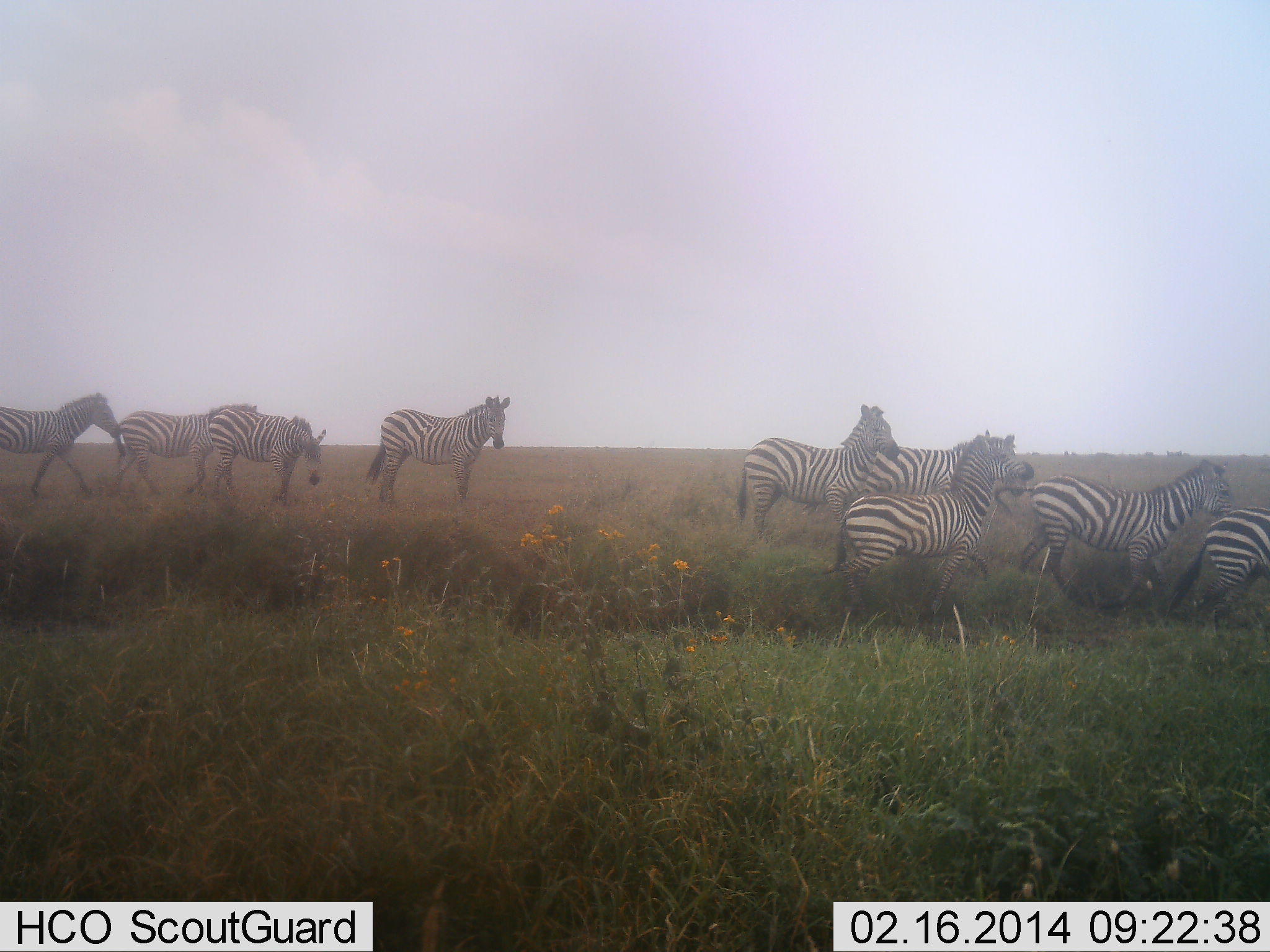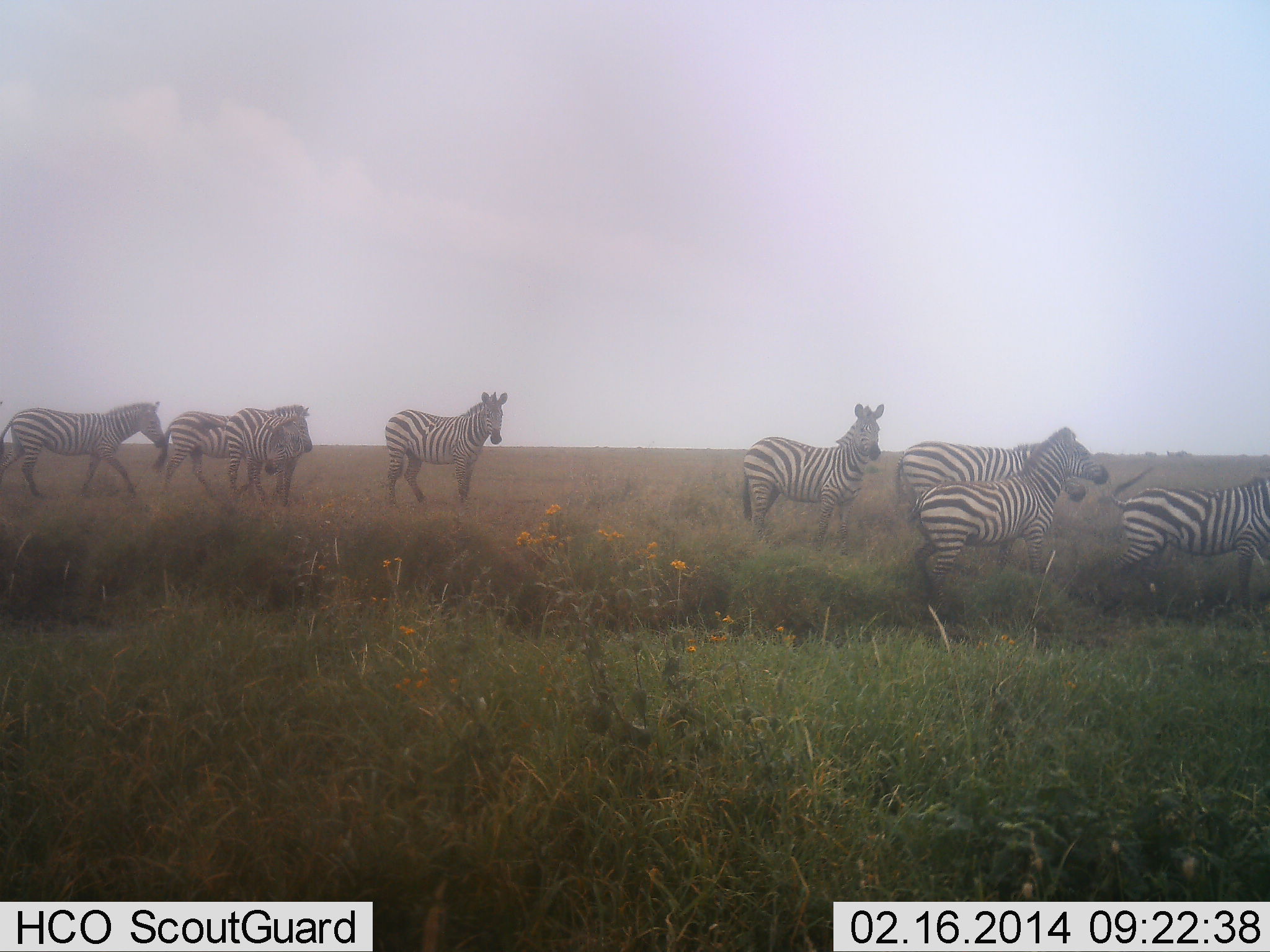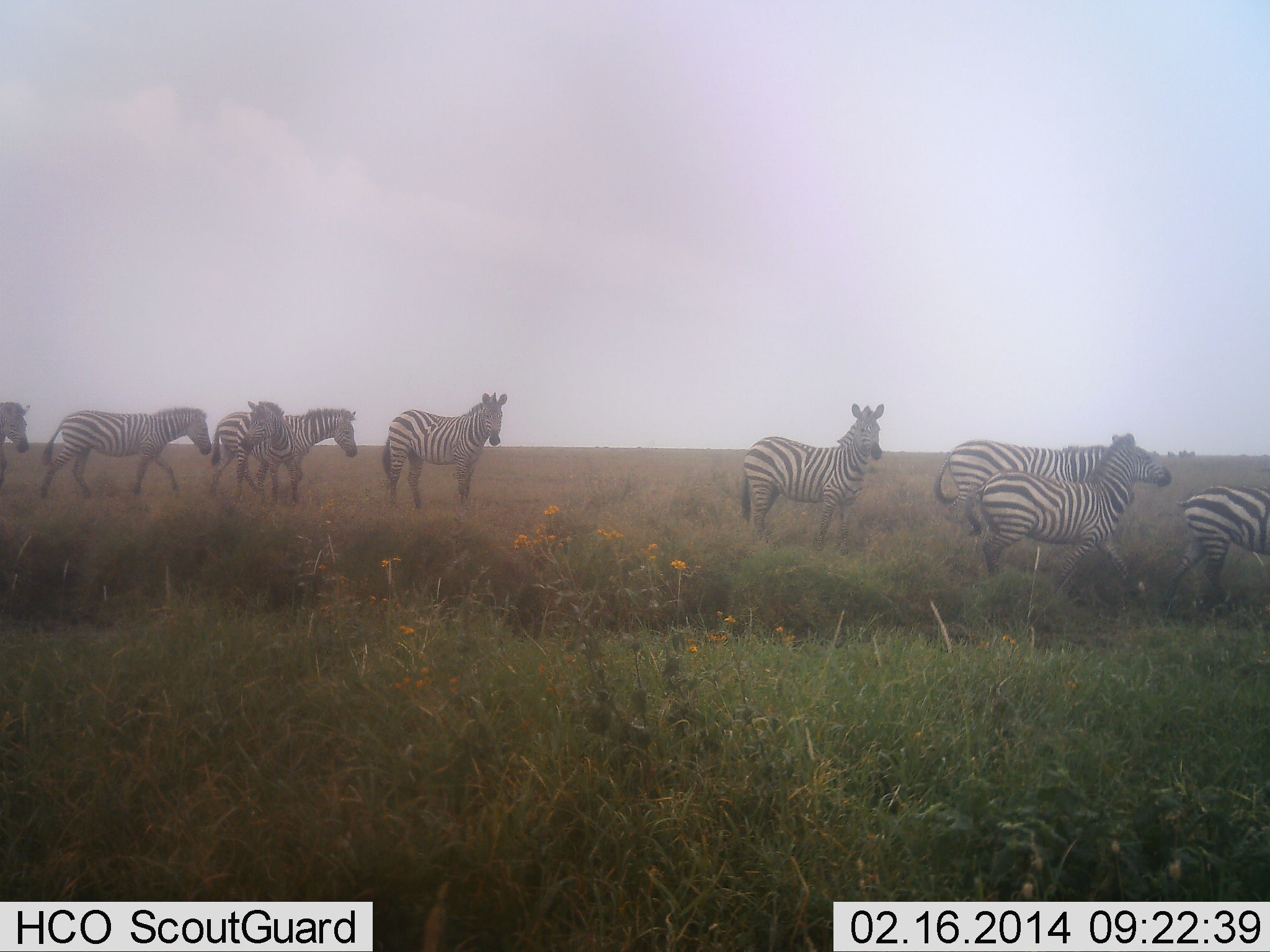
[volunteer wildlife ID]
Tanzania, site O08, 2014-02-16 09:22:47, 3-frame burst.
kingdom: Animalia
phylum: Chordata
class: Mammalia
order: Perissodactyla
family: Equidae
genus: Equus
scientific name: Equus quagga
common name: plains zebra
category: zebra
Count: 9.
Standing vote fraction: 50%.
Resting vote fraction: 0%.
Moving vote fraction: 100%.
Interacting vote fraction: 0%.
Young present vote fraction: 0%.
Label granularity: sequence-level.